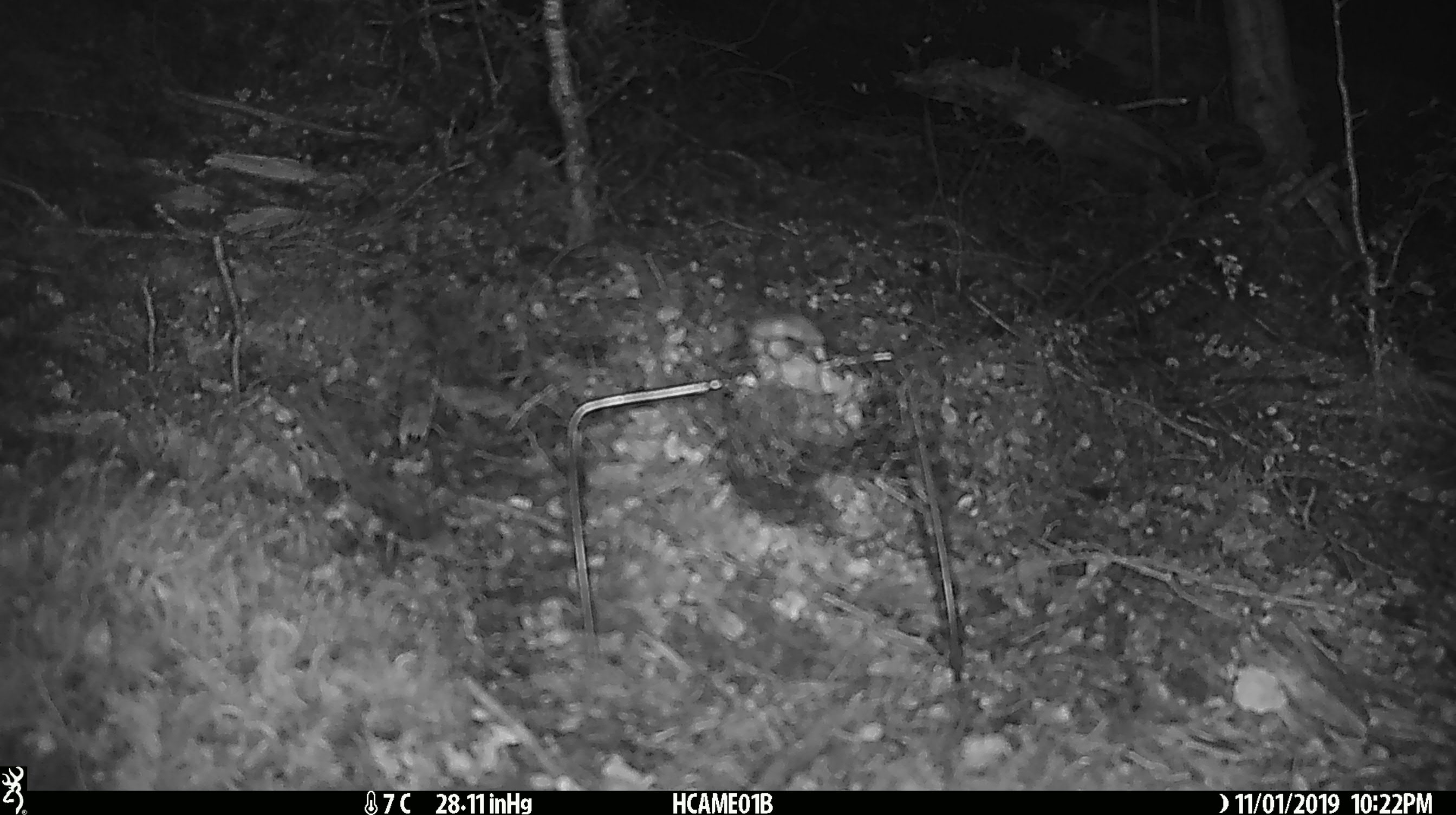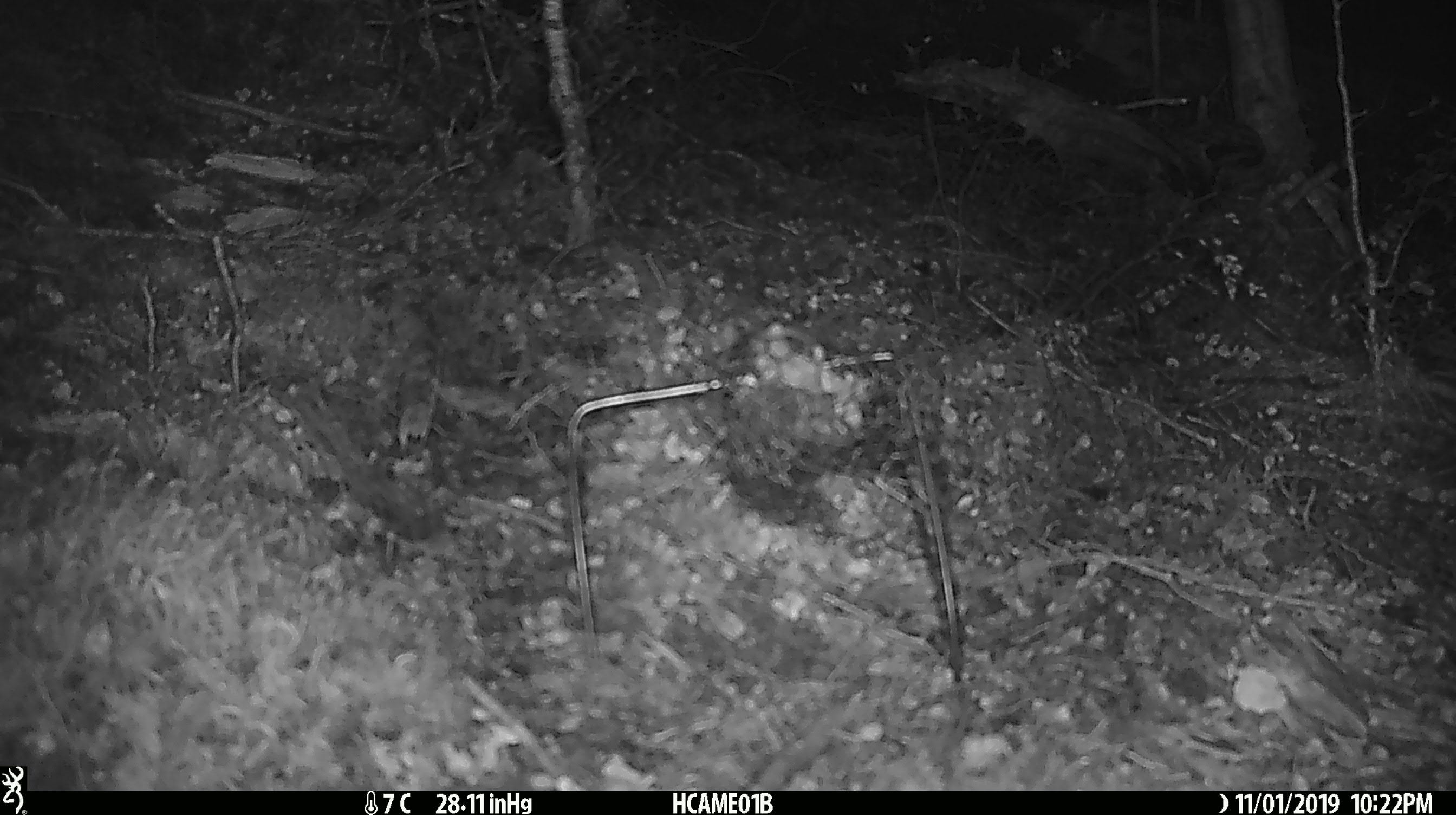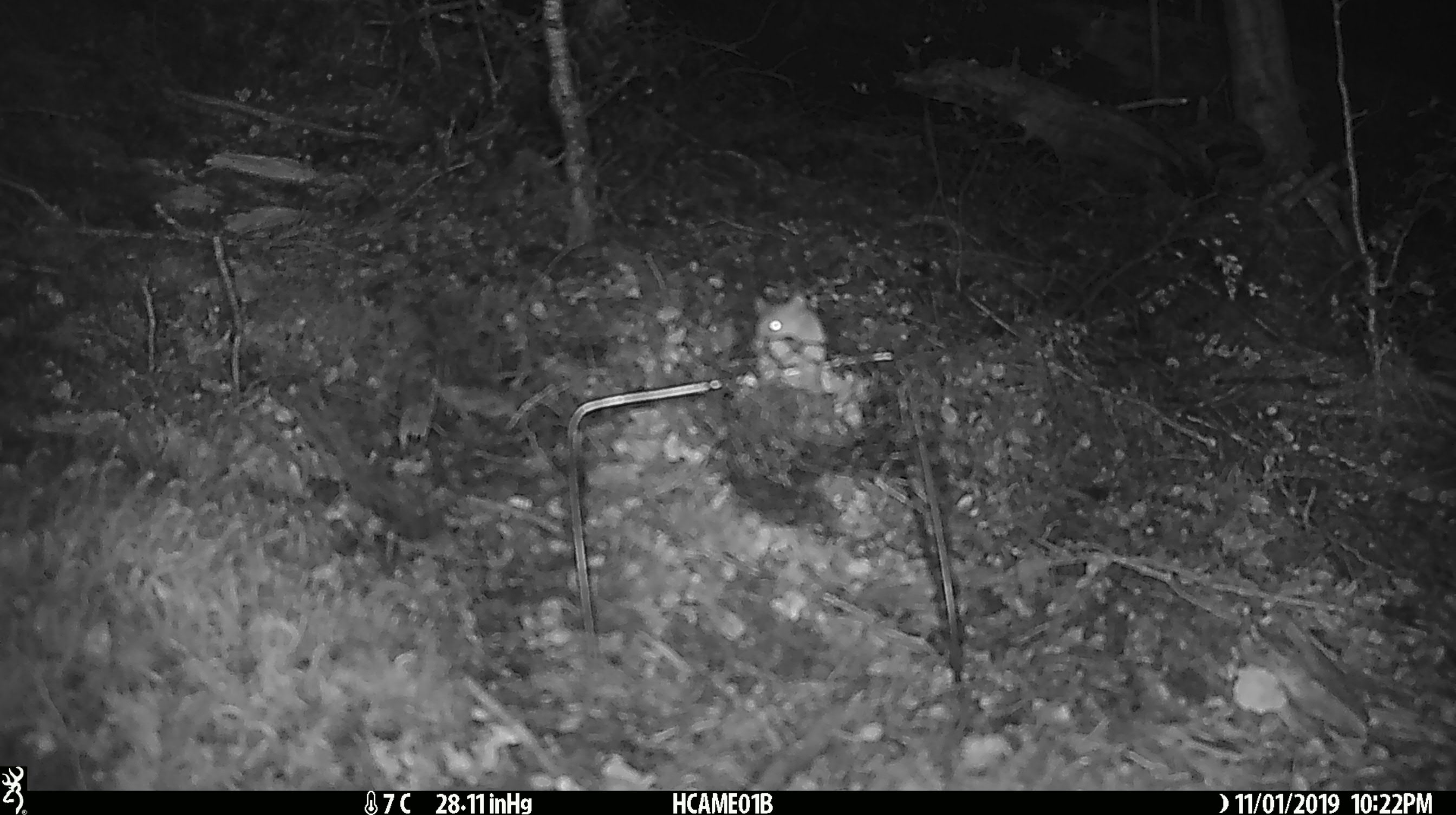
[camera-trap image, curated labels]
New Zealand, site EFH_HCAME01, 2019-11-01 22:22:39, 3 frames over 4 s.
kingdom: Animalia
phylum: Chordata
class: Mammalia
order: Rodentia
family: Muridae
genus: Mus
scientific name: Mus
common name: mouse